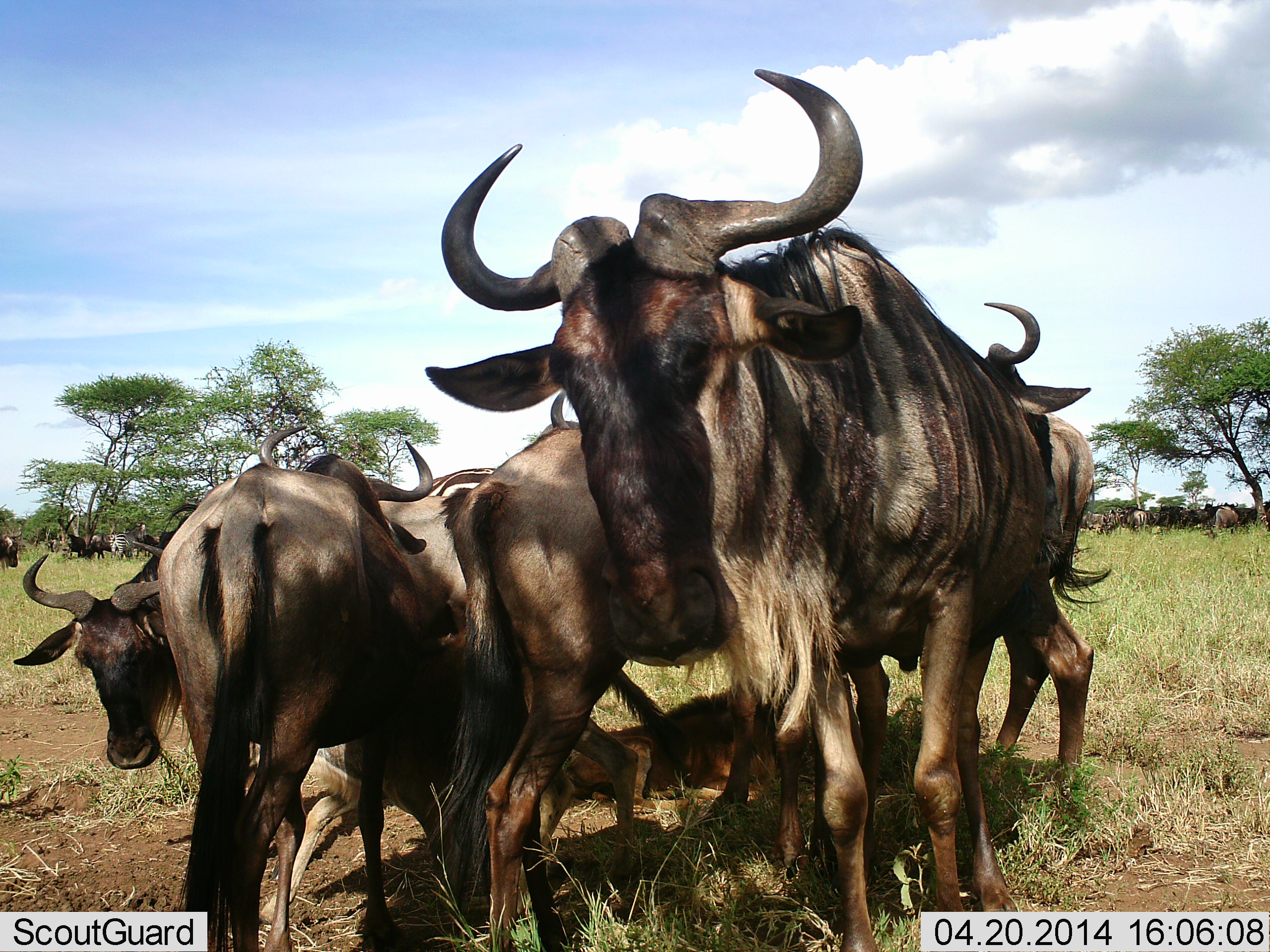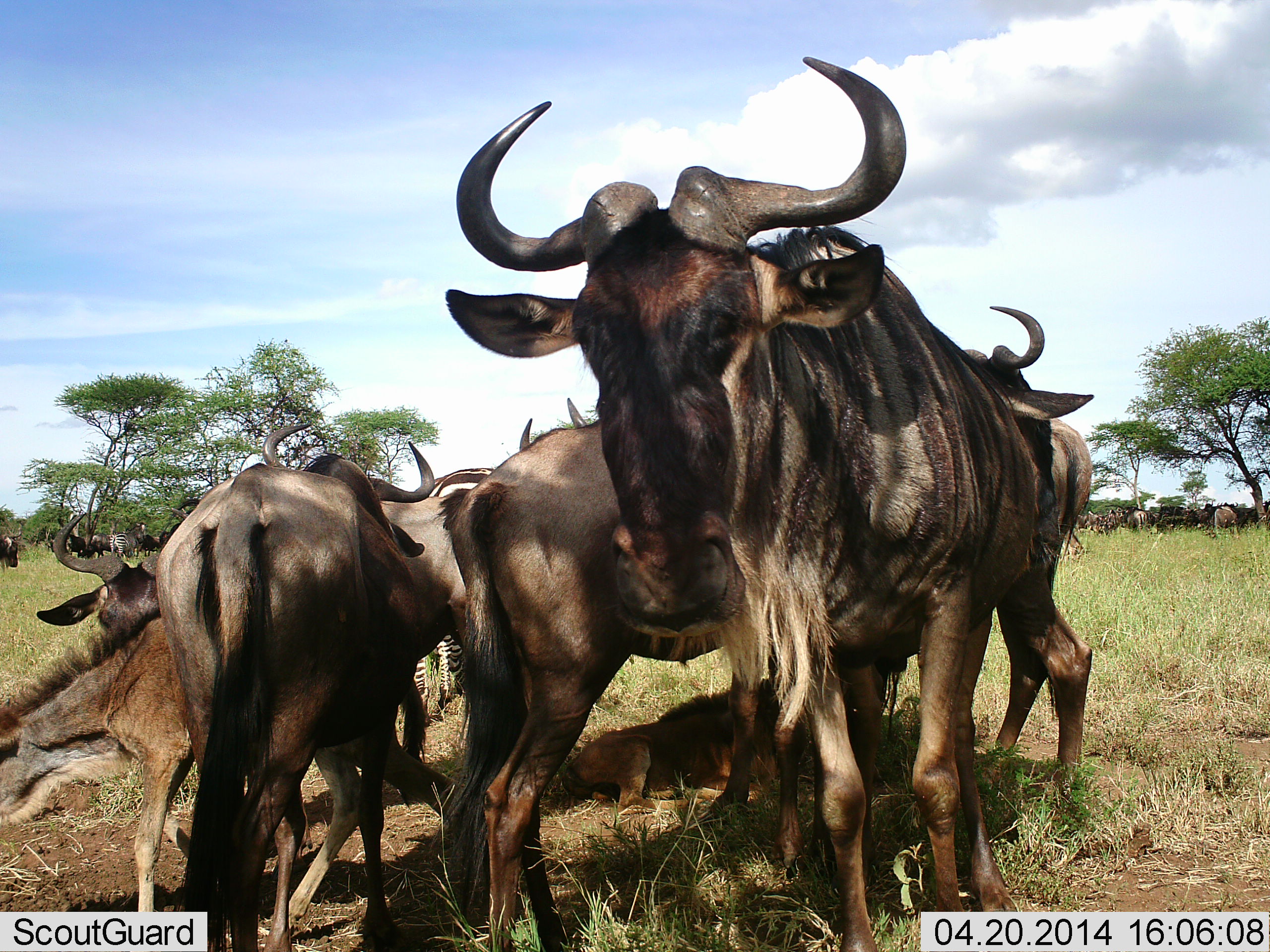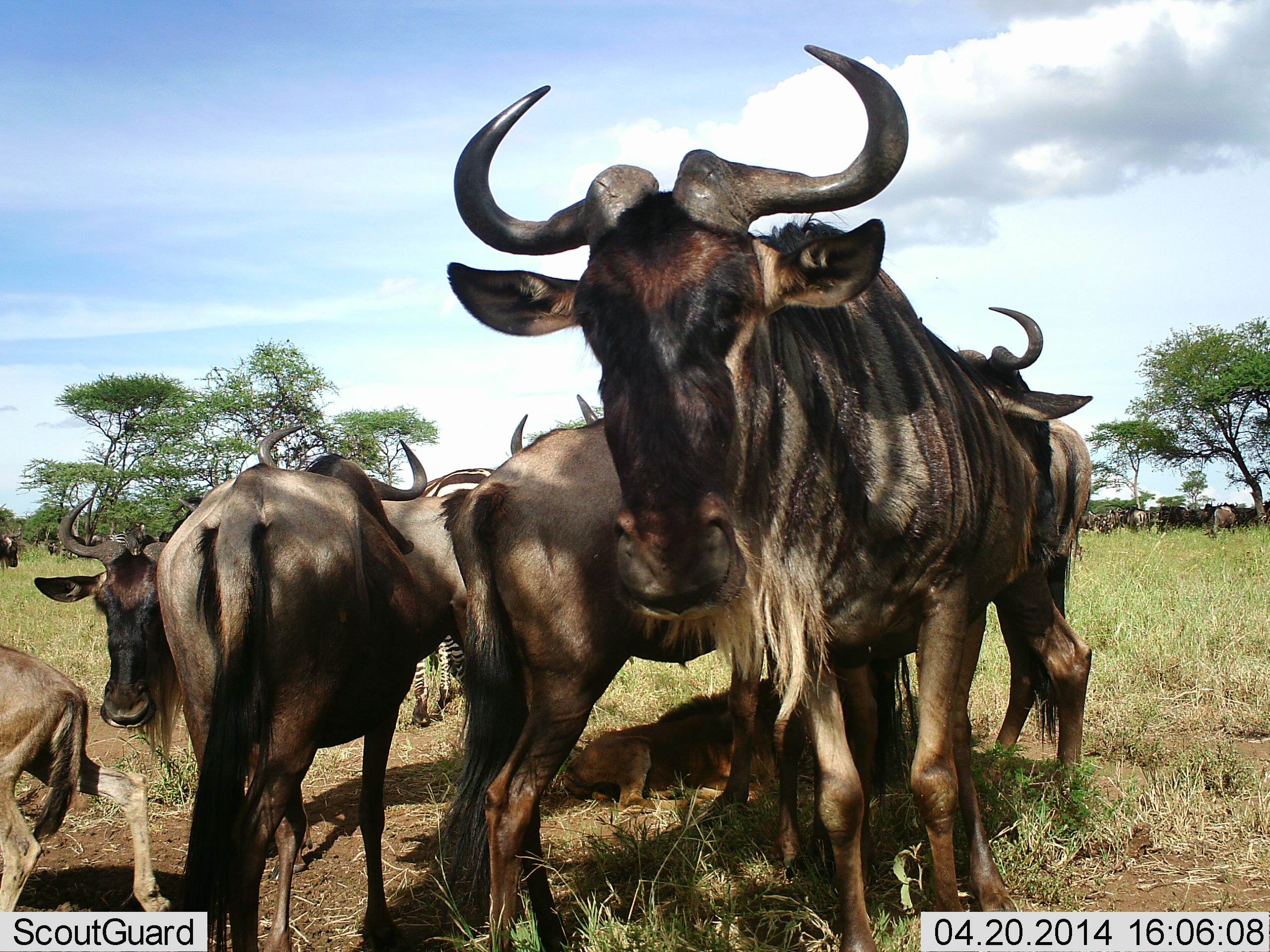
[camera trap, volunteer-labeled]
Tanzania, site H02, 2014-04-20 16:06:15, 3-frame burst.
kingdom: Animalia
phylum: Chordata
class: Mammalia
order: Artiodactyla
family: Bovidae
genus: Connochaetes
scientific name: Connochaetes taurinus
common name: blue wildebeest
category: wildebeest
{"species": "wildebeest (blue wildebeest) (Connochaetes taurinus)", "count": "11-50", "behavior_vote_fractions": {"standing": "90%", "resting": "70%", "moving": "10%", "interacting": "30%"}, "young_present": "80%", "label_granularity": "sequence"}